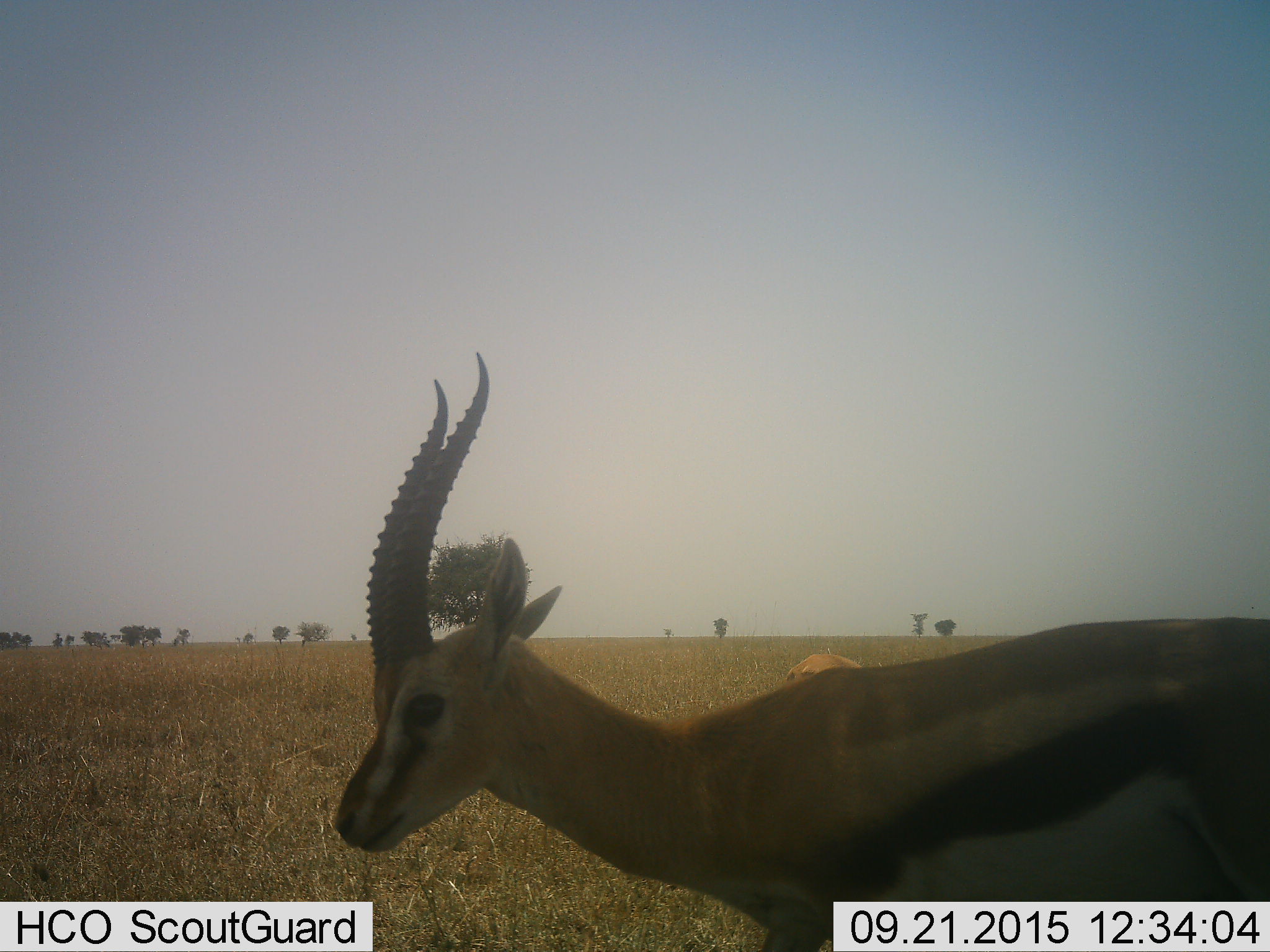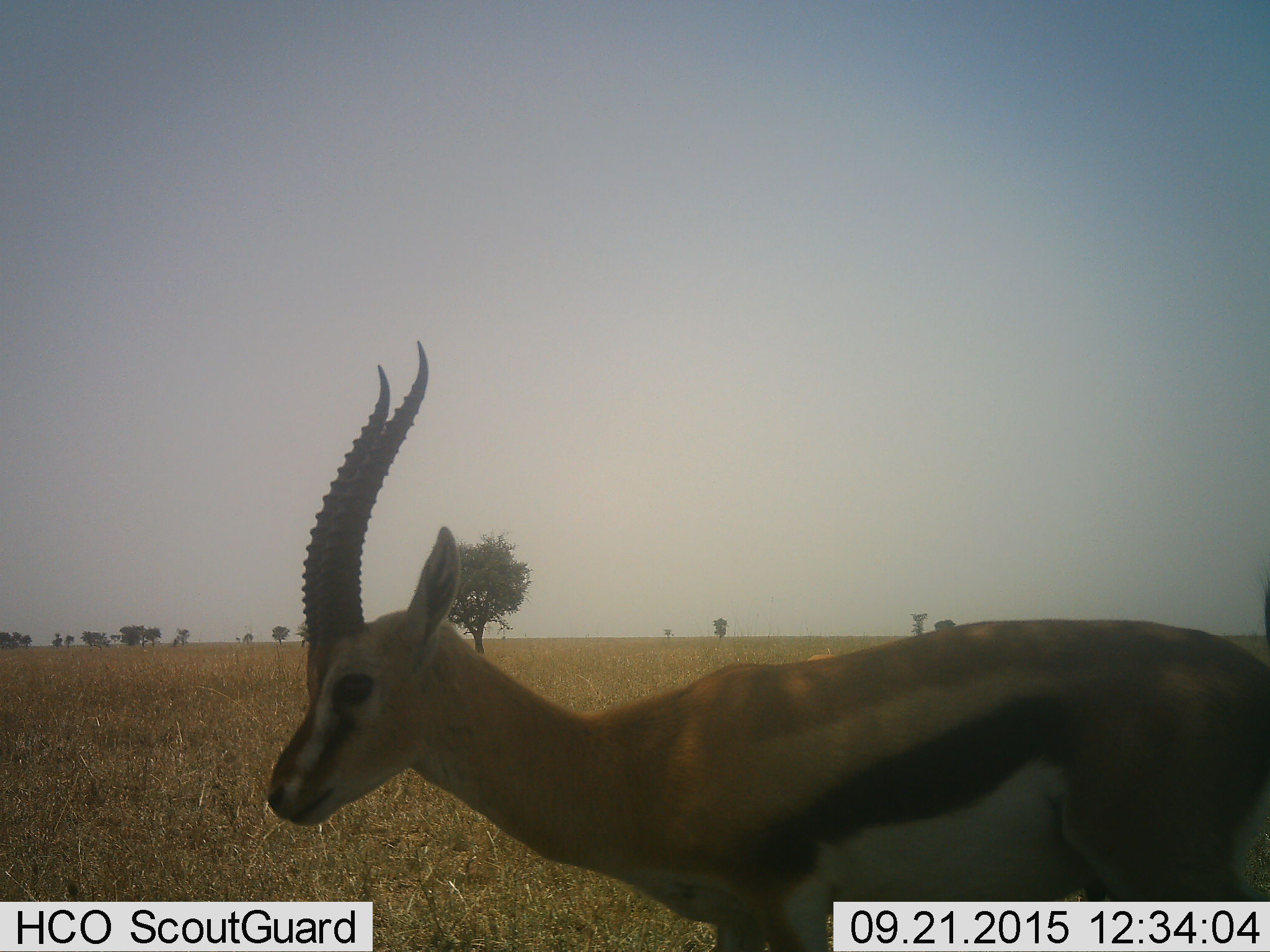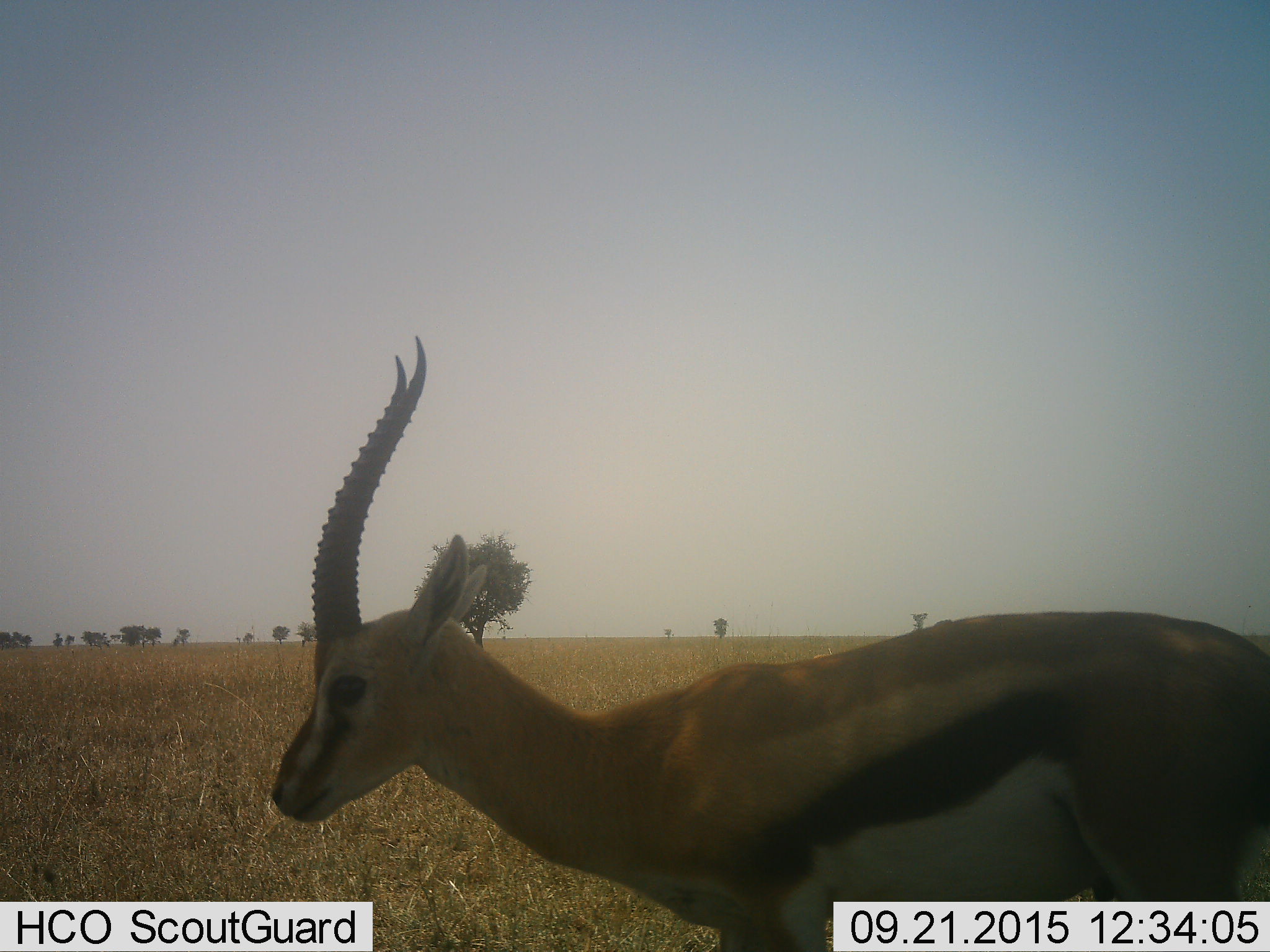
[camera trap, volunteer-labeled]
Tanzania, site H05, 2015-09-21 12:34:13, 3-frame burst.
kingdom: Animalia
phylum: Chordata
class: Mammalia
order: Artiodactyla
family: Bovidae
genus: Eudorcas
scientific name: Eudorcas thomsonii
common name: thomson's gazelle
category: gazellethomsons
Gazellethomsons (thomson's gazelle) (Eudorcas thomsonii), count 2. Behavior (volunteer vote fractions): standing 67%, resting 0%, moving 44%, interacting 0%. Young present (vote fraction): 0%. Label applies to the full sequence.